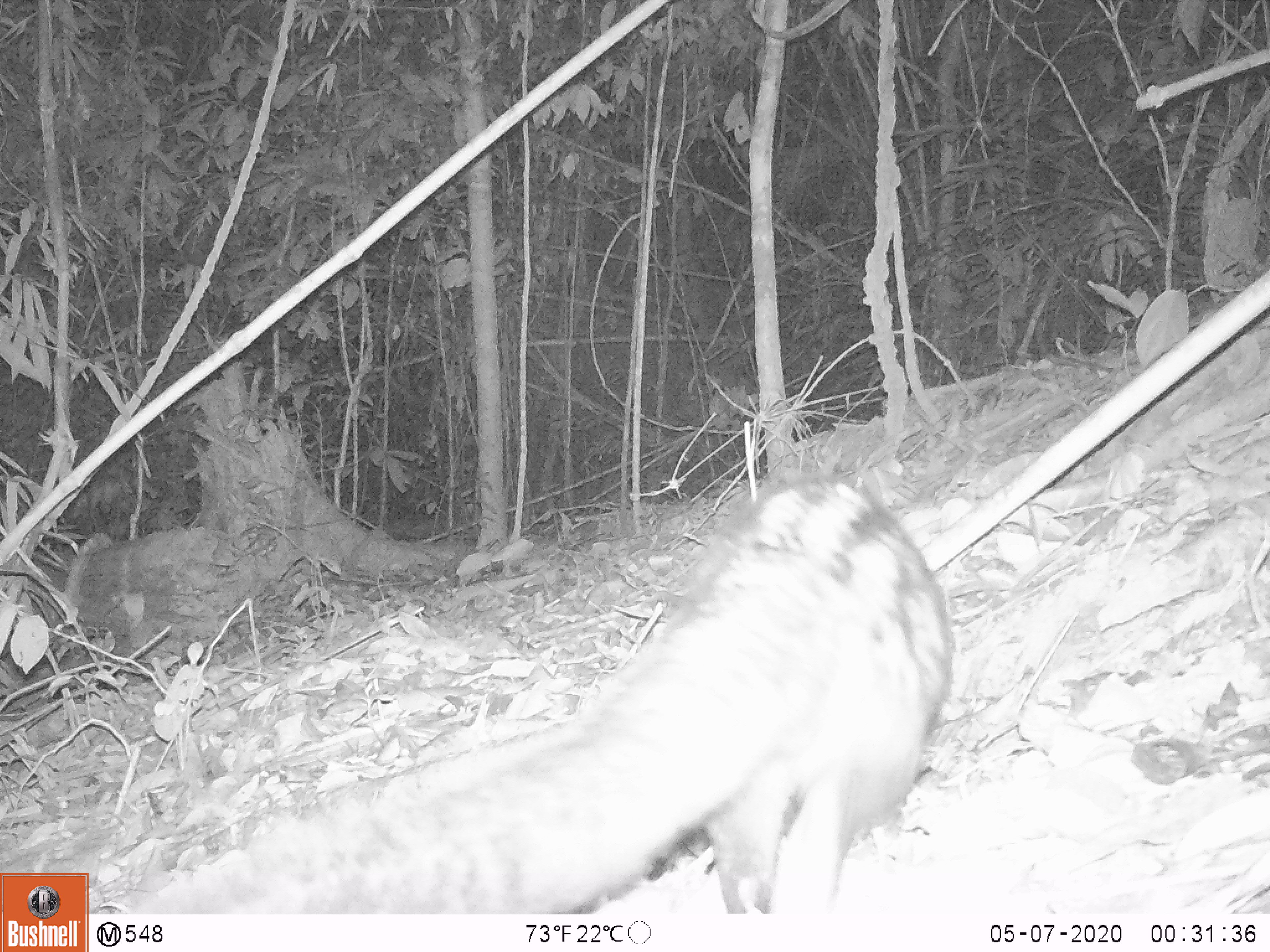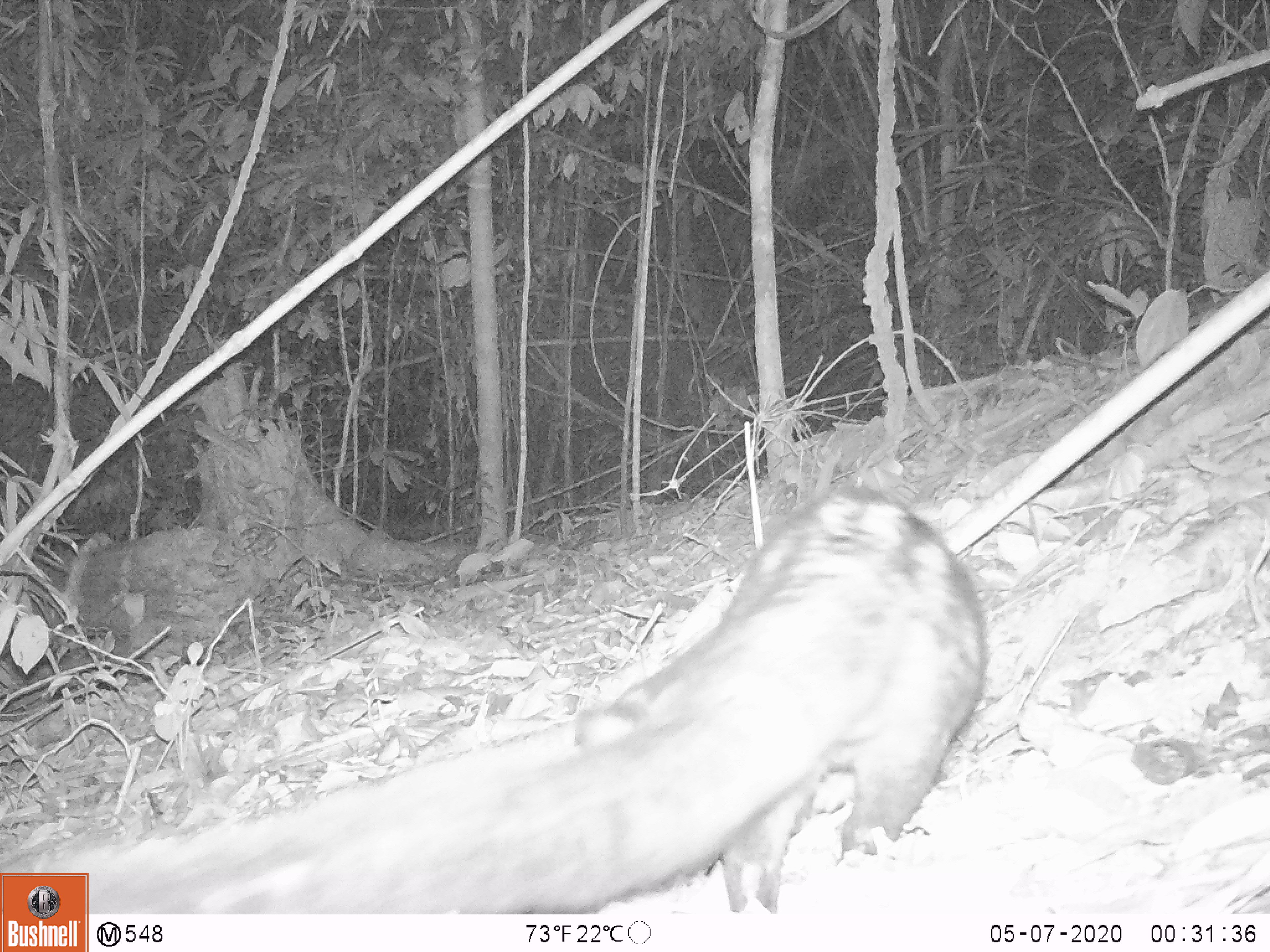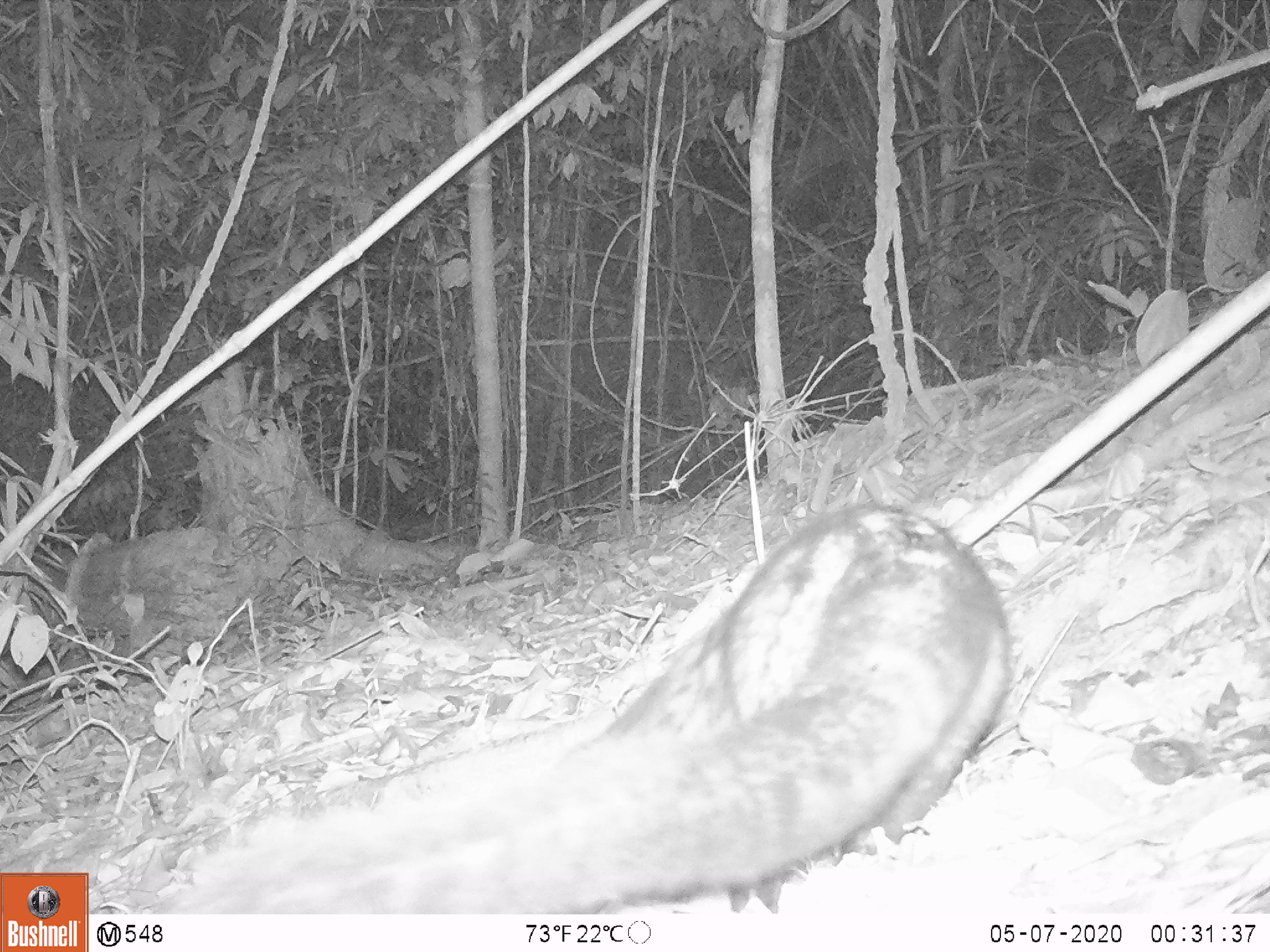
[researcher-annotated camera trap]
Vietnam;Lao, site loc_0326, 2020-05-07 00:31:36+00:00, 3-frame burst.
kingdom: Animalia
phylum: Chordata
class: Mammalia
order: Carnivora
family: Viverridae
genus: Paradoxurus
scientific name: Paradoxurus hermaphroditus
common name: common palm civet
Common palm civet (Paradoxurus hermaphroditus). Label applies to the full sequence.